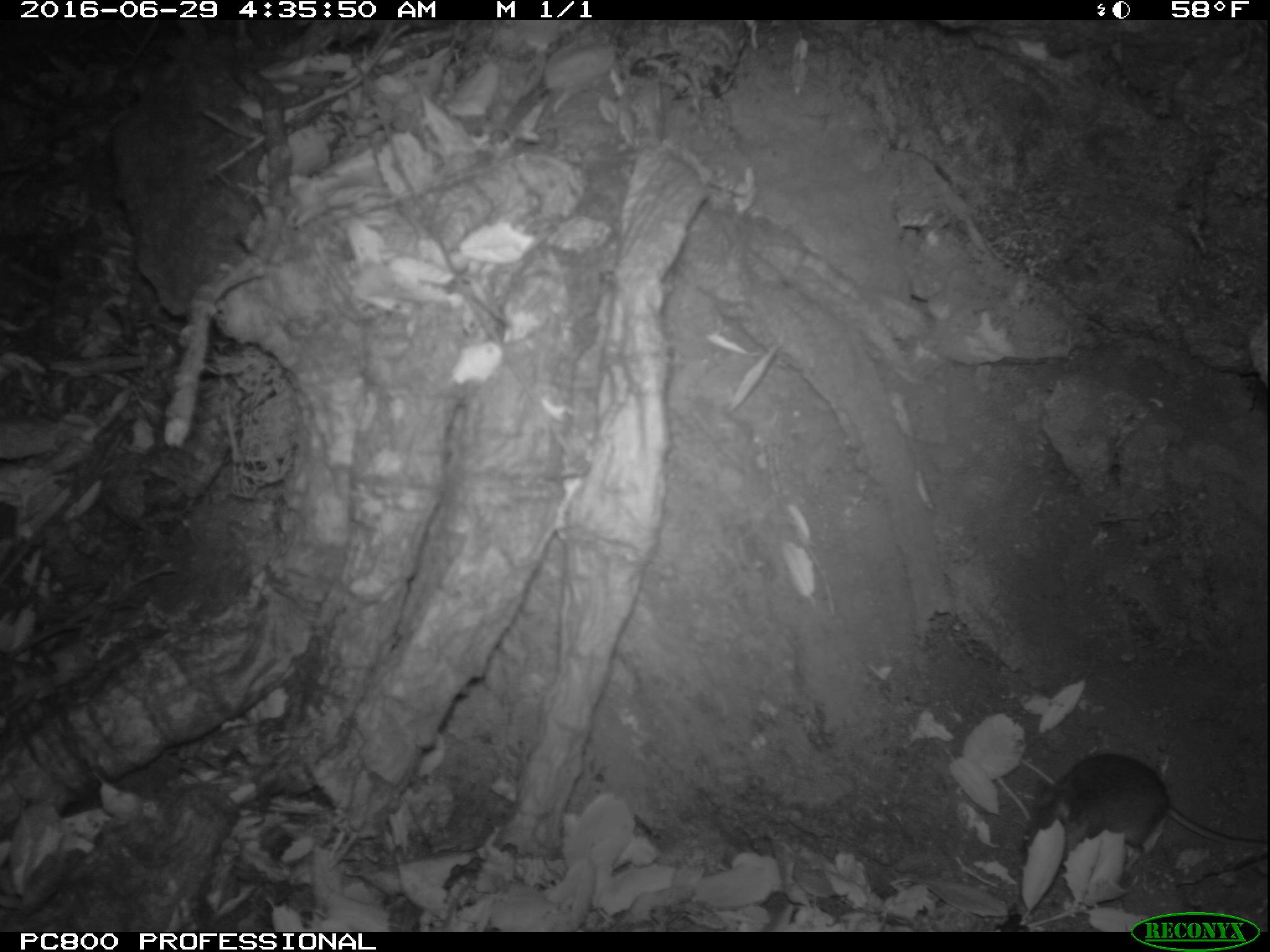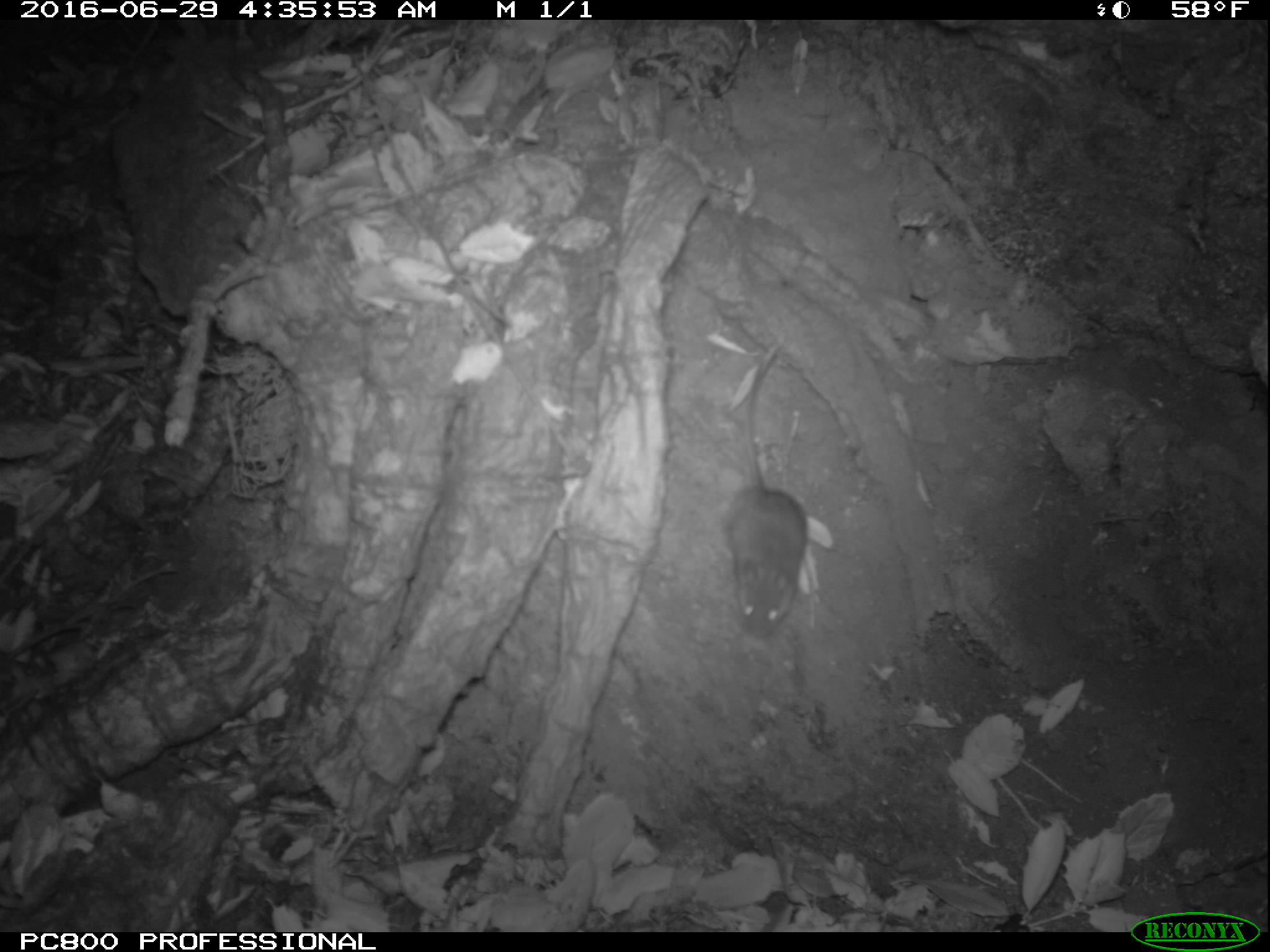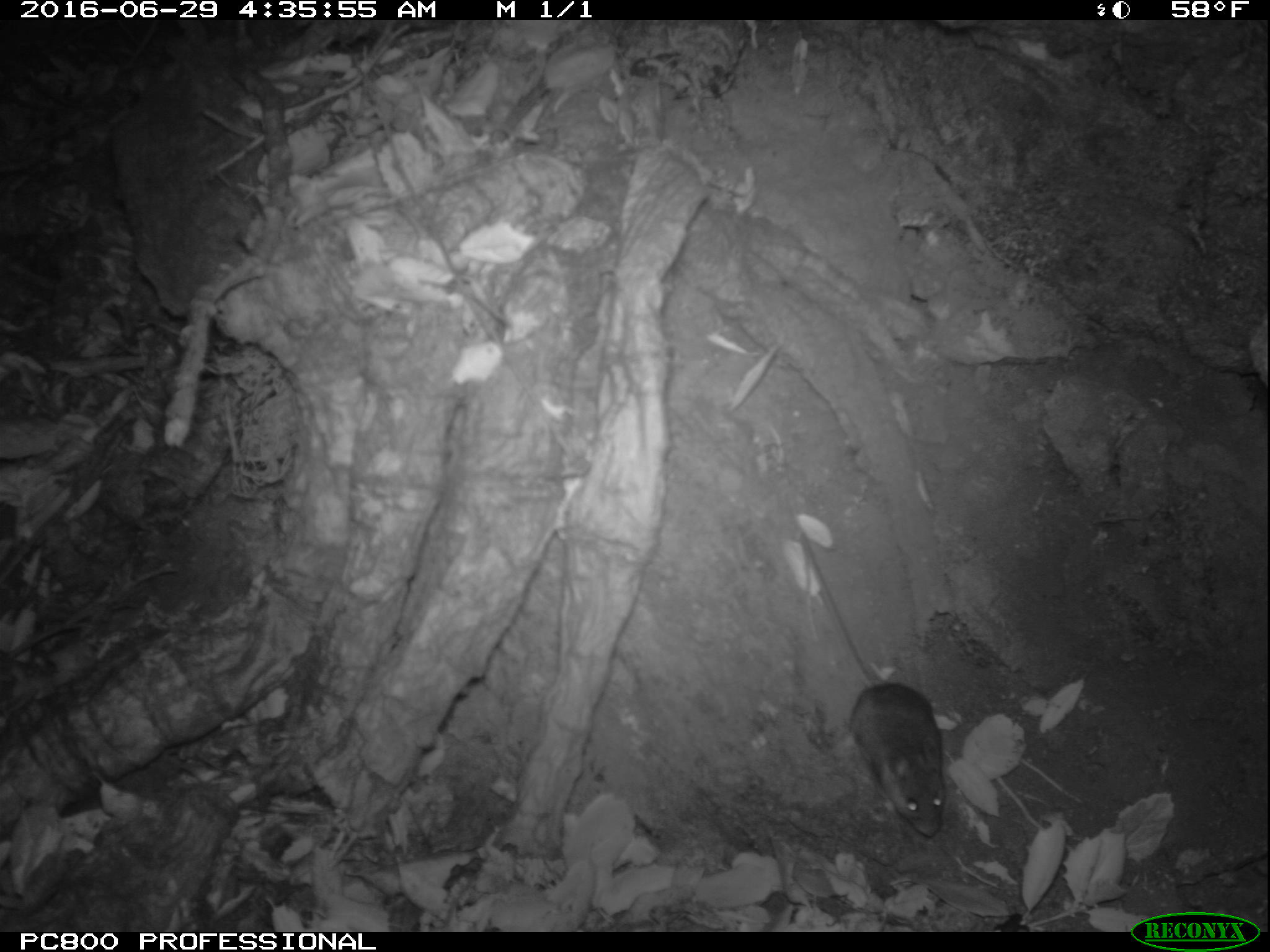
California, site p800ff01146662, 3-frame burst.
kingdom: Animalia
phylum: Chordata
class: Mammalia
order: Rodentia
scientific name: Rodentia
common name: rodent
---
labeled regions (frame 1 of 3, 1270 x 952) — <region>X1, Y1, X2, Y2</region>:
rodent: <region>1025, 752, 1269, 869</region>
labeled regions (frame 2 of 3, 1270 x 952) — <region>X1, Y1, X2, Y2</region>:
rodent: <region>722, 345, 807, 638</region>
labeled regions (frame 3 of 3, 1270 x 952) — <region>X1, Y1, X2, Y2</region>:
rodent: <region>792, 518, 946, 837</region>